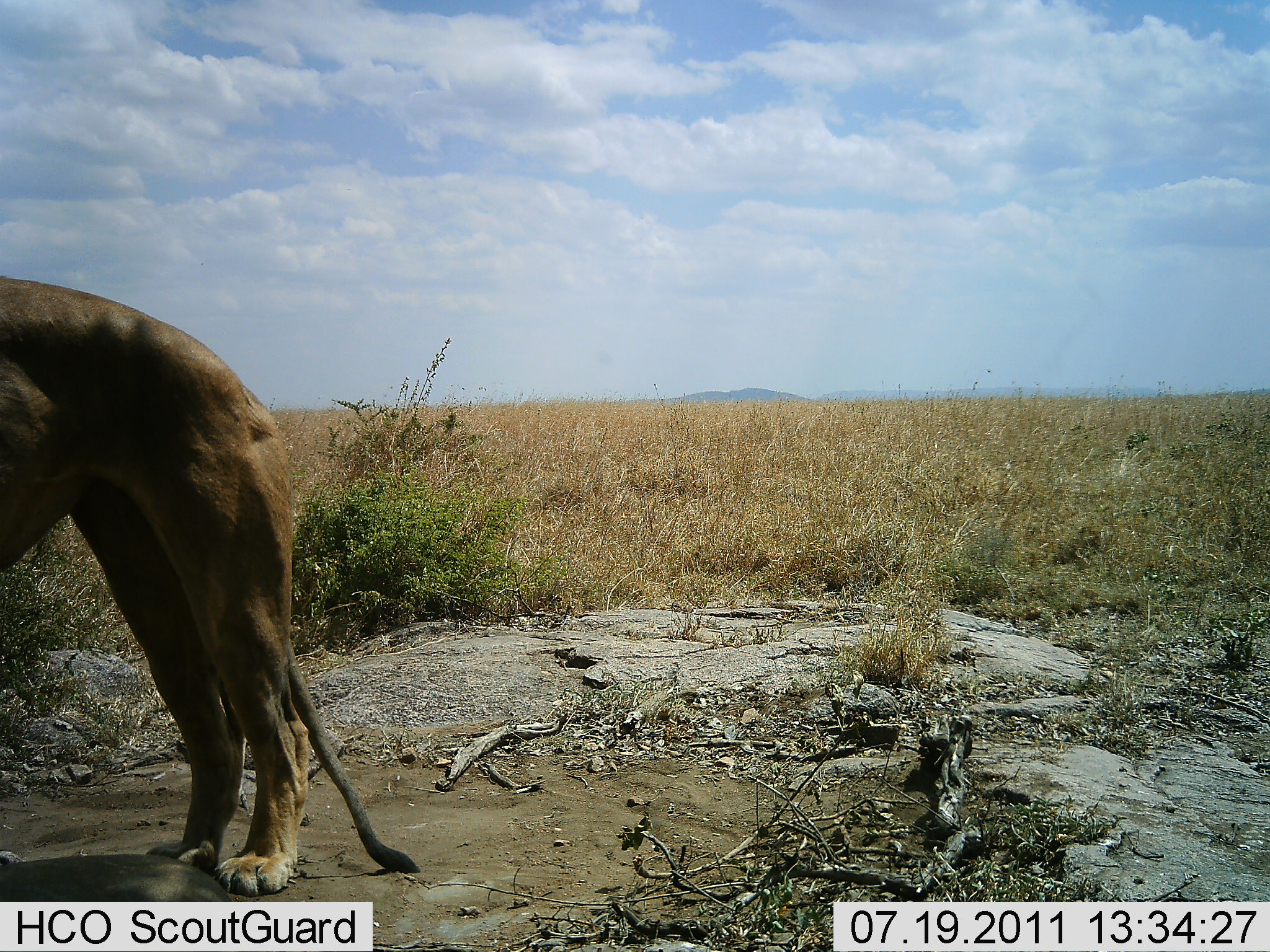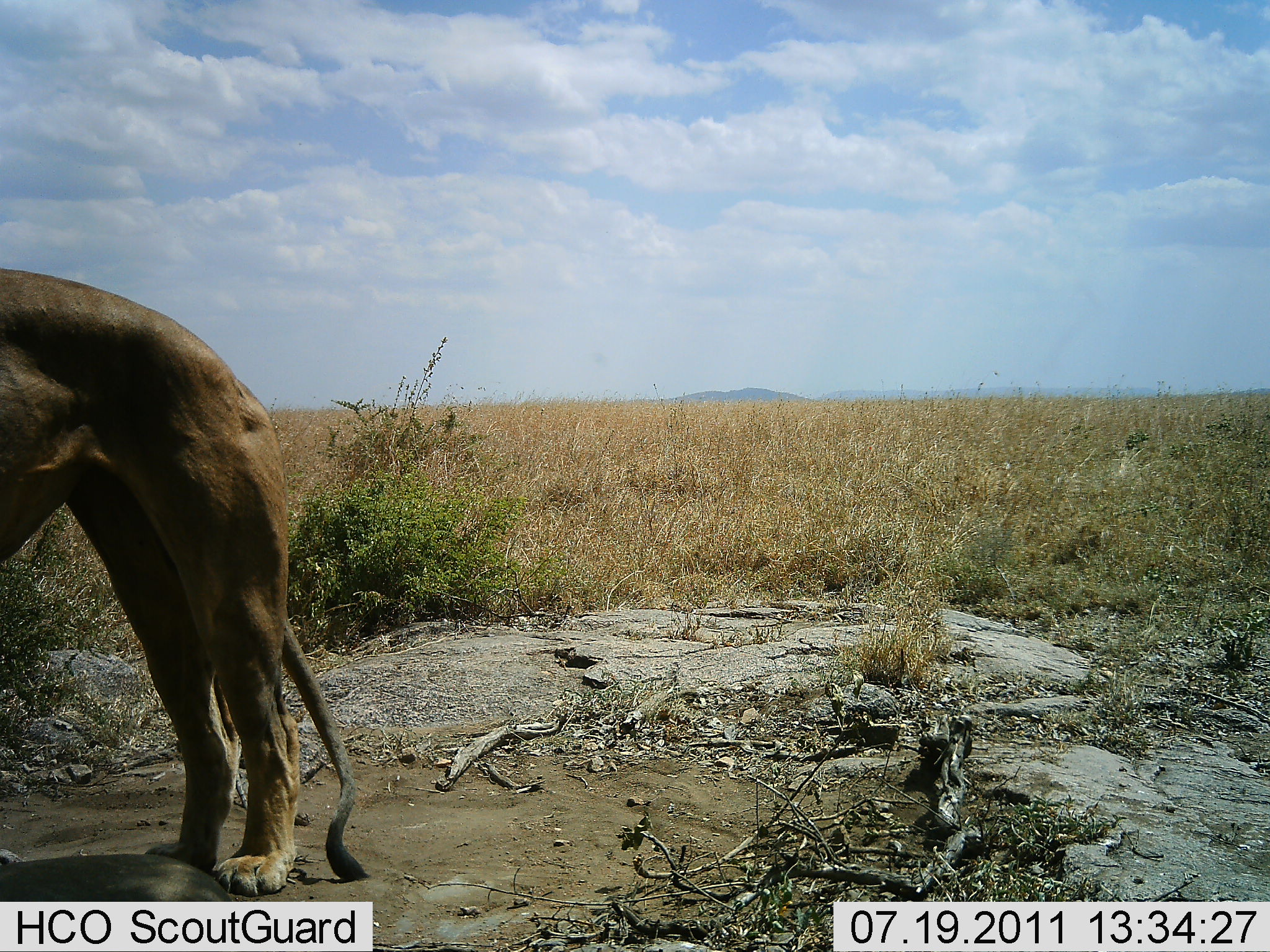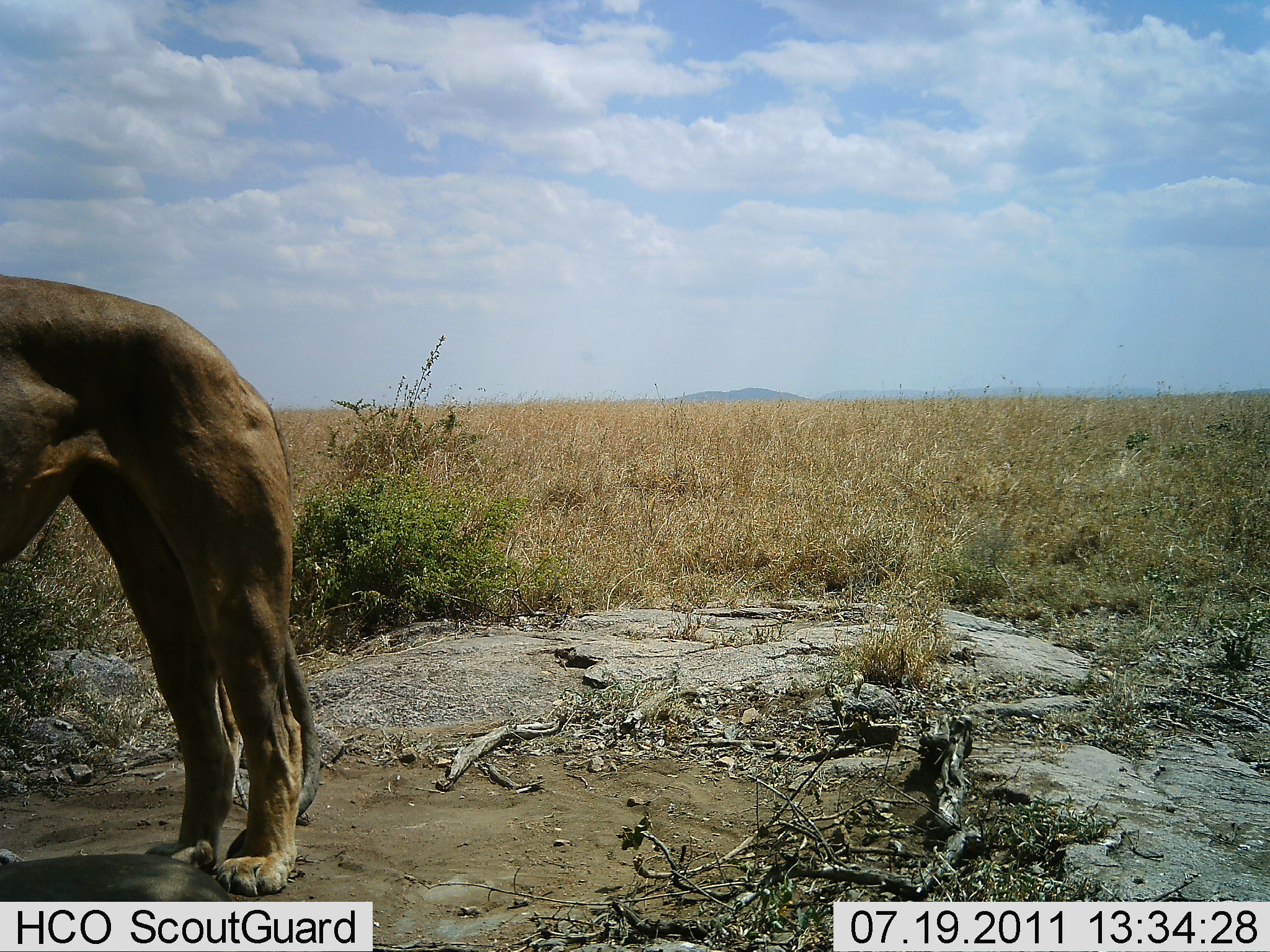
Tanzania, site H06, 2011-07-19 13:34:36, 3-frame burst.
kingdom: Animalia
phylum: Chordata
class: Mammalia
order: Carnivora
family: Felidae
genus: Panthera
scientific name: Panthera leo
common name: lion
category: lionfemale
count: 1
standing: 100%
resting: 0%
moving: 0%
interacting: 0%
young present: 0%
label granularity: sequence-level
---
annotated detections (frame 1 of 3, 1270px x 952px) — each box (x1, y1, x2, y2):
animal: (0, 278, 417, 898)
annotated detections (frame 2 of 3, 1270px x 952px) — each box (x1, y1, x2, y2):
animal: (0, 267, 370, 899); (0, 856, 239, 950)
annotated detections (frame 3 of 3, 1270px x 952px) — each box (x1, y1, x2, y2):
animal: (0, 274, 315, 898); (0, 855, 238, 952)